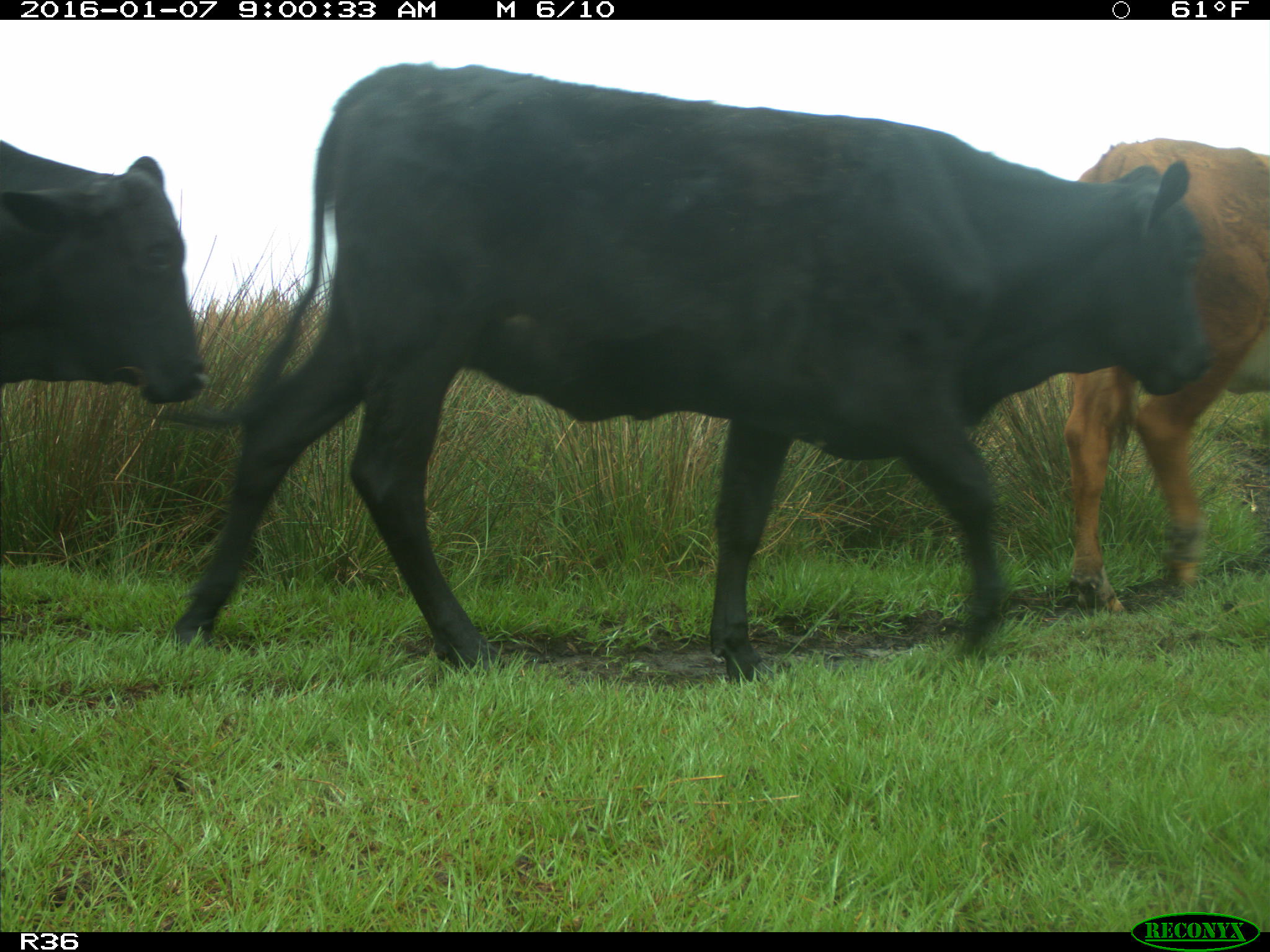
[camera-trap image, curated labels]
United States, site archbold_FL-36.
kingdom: Animalia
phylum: Chordata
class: Mammalia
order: Artiodactyla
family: Bovidae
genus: Bos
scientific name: Bos taurus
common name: domestic cow